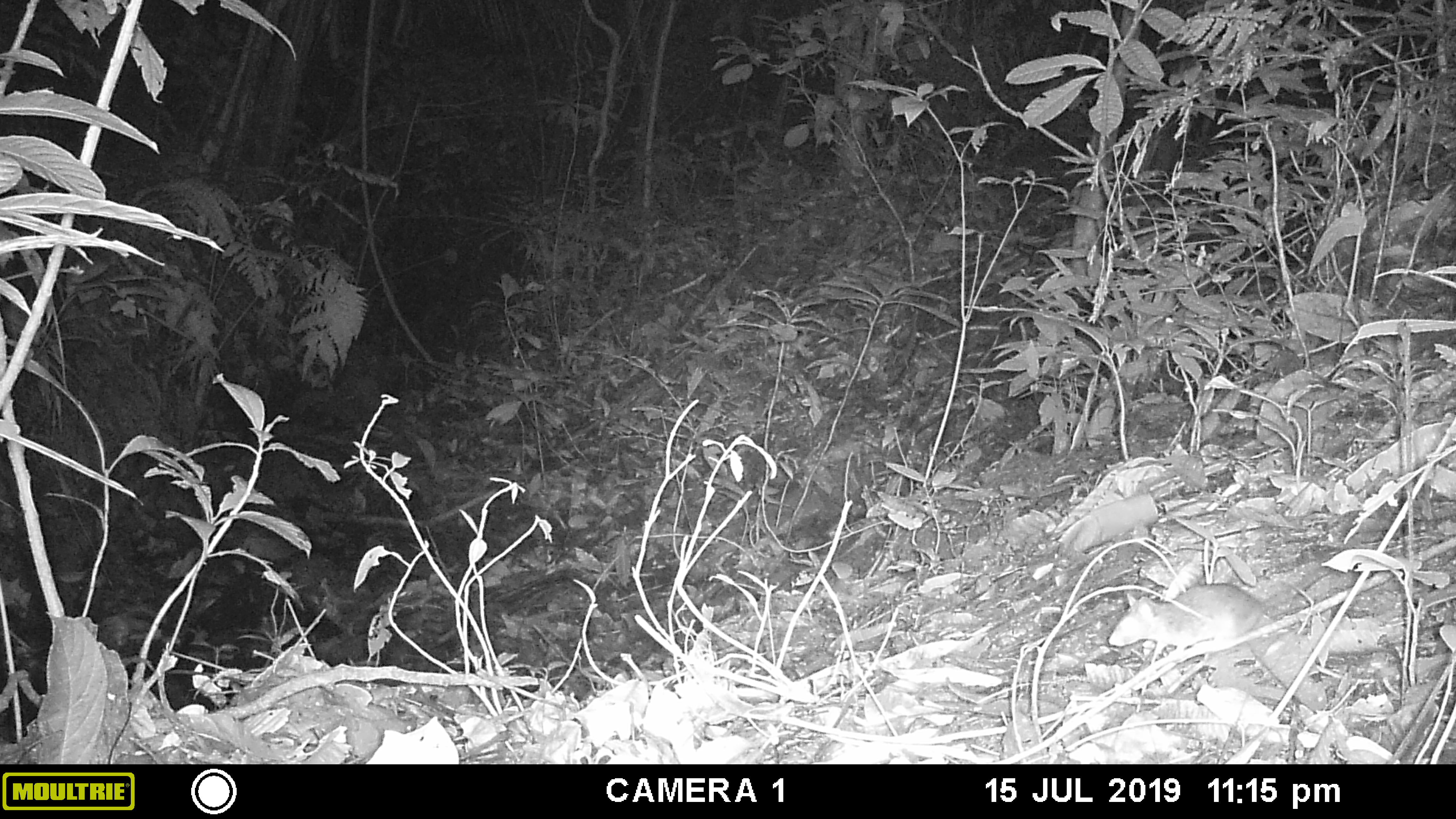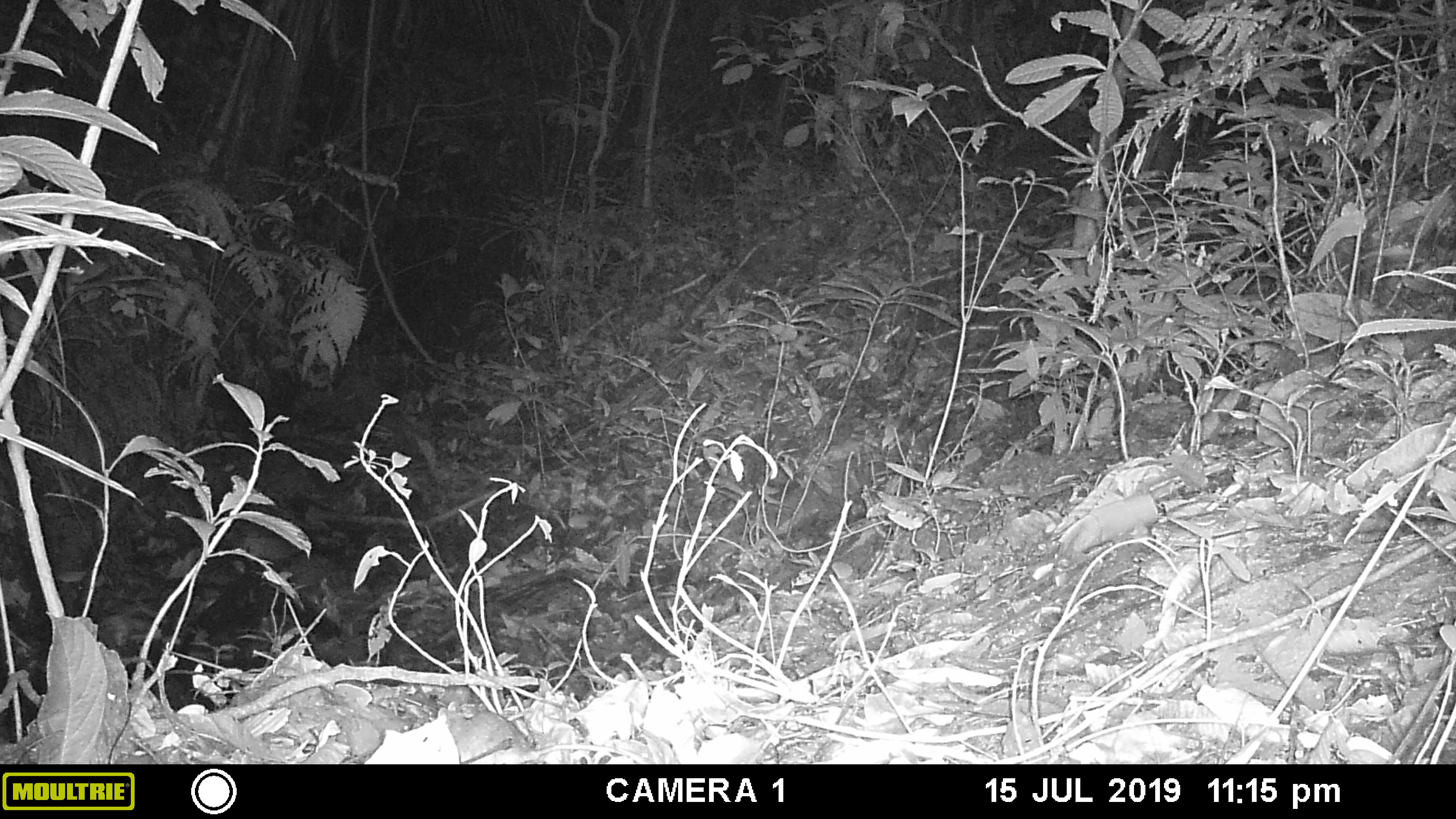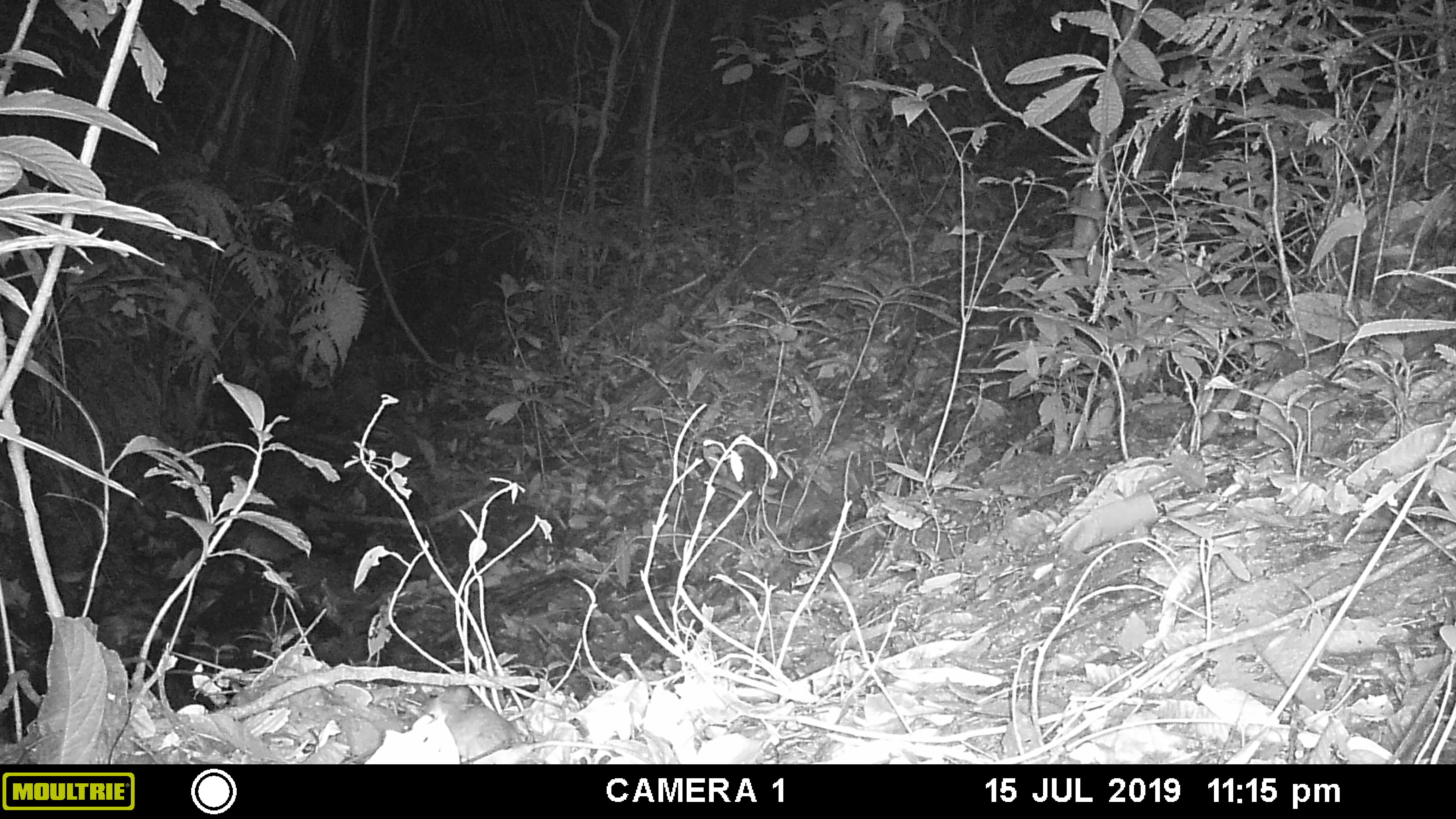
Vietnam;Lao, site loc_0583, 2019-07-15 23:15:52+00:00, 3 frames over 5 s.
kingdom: Animalia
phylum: Chordata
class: Mammalia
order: Rodentia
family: Muridae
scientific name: Muridae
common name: old-world mice and rats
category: unidentified murid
Unidentified murid (old-world mice and rats) (Muridae). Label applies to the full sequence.